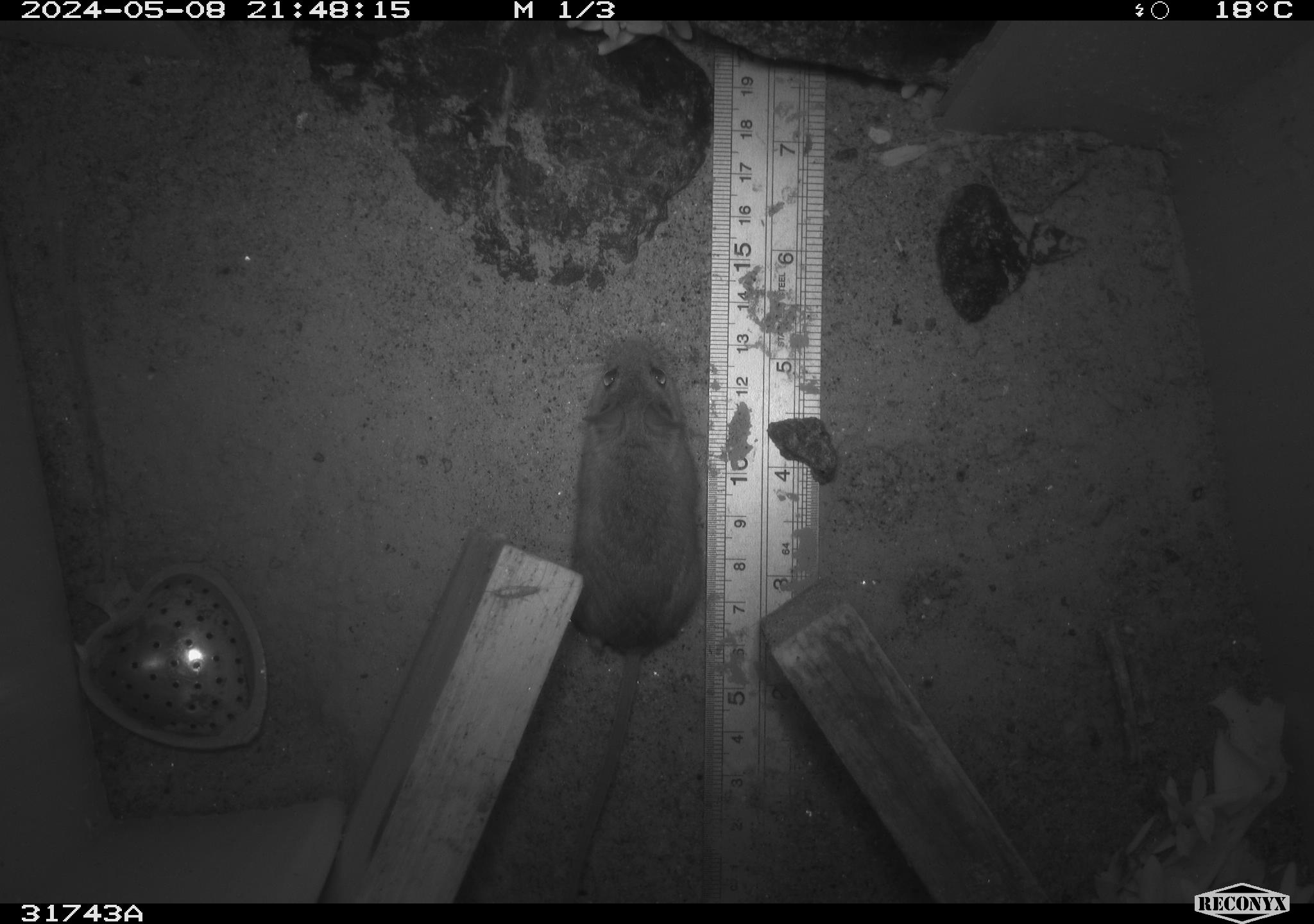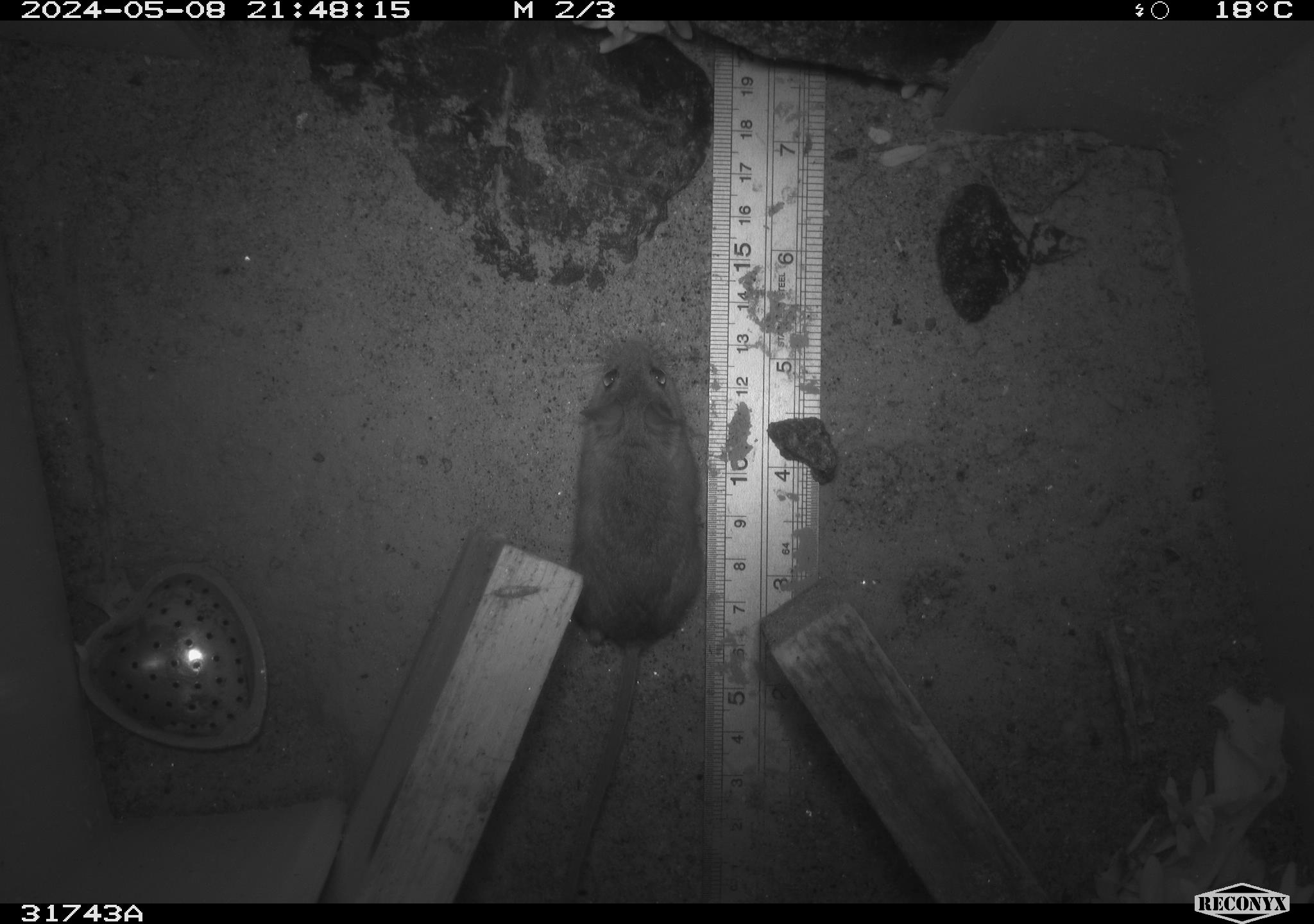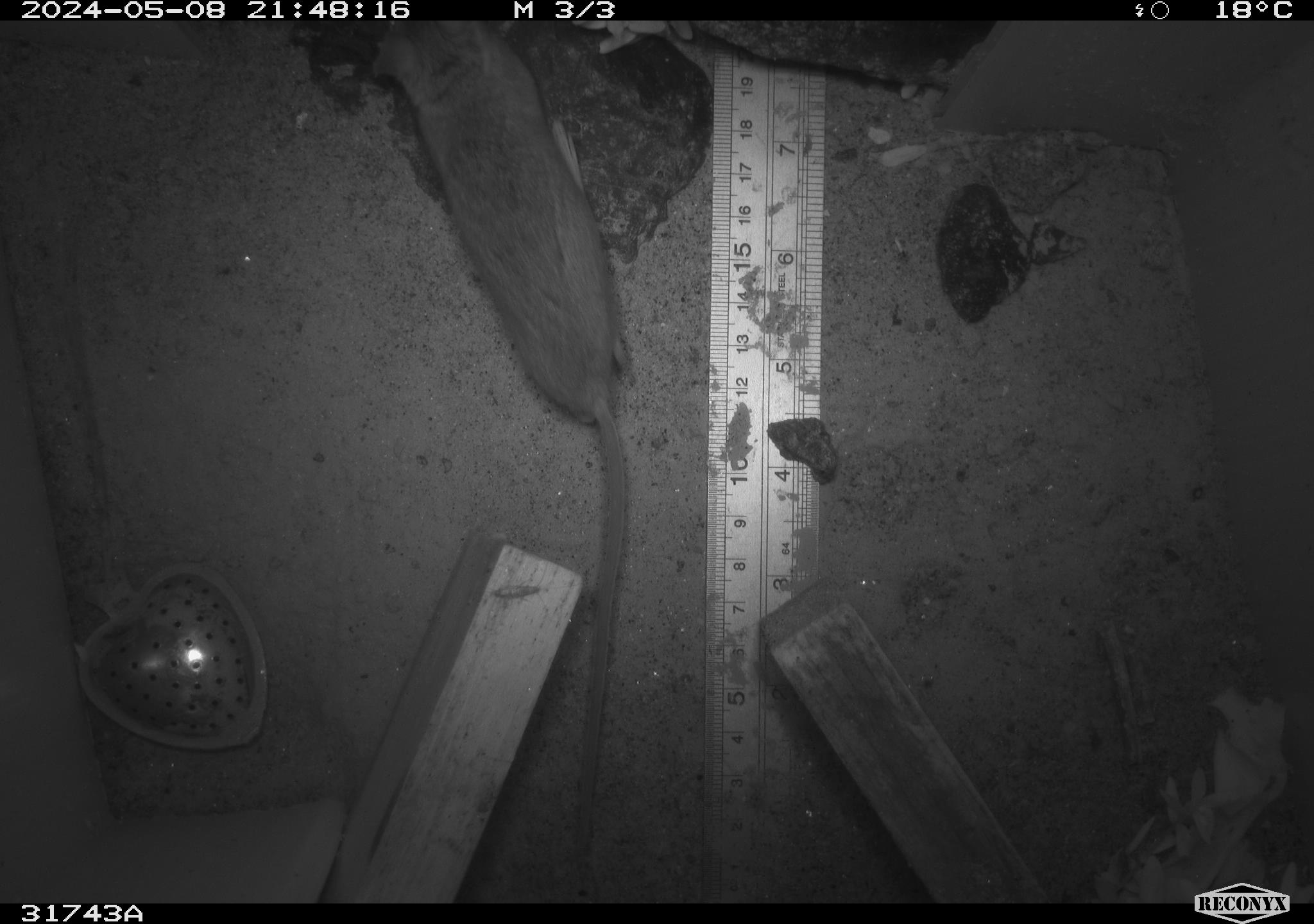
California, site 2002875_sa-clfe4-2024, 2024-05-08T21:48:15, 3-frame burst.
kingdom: Animalia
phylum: Chordata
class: Mammalia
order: Rodentia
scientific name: Rodentia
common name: mouse species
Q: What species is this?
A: Mouse species (Rodentia).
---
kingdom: Animalia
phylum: Chordata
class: Mammalia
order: Rodentia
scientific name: Rodentia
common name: rodent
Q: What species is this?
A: Rodent (Rodentia).